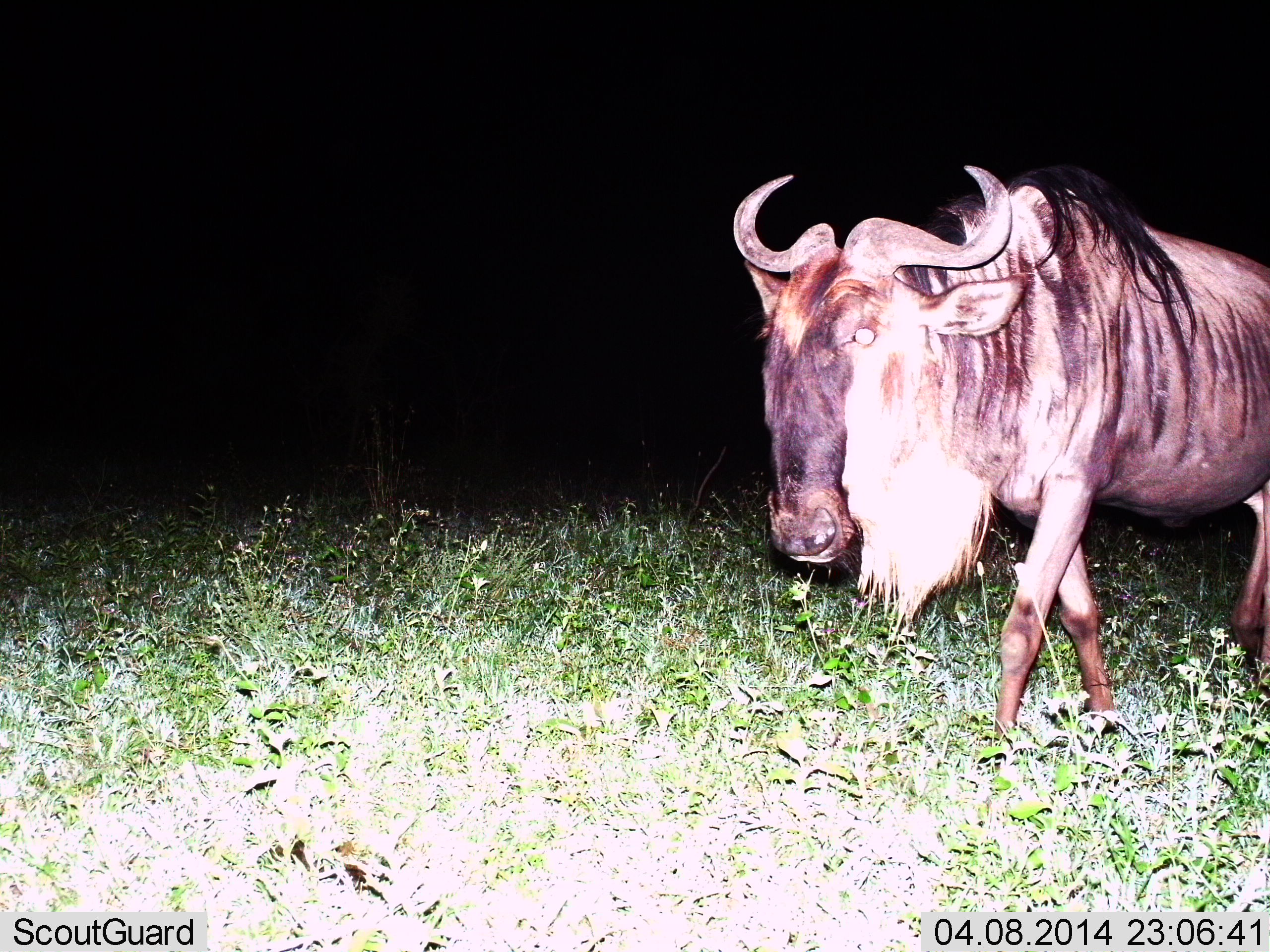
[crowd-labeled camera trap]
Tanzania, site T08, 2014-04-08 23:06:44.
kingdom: Animalia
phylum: Chordata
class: Mammalia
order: Artiodactyla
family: Bovidae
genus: Connochaetes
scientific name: Connochaetes taurinus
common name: blue wildebeest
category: wildebeest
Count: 1.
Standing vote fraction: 10%.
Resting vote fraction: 0%.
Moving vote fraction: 90%.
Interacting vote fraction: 0%.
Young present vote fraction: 0%.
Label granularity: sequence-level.